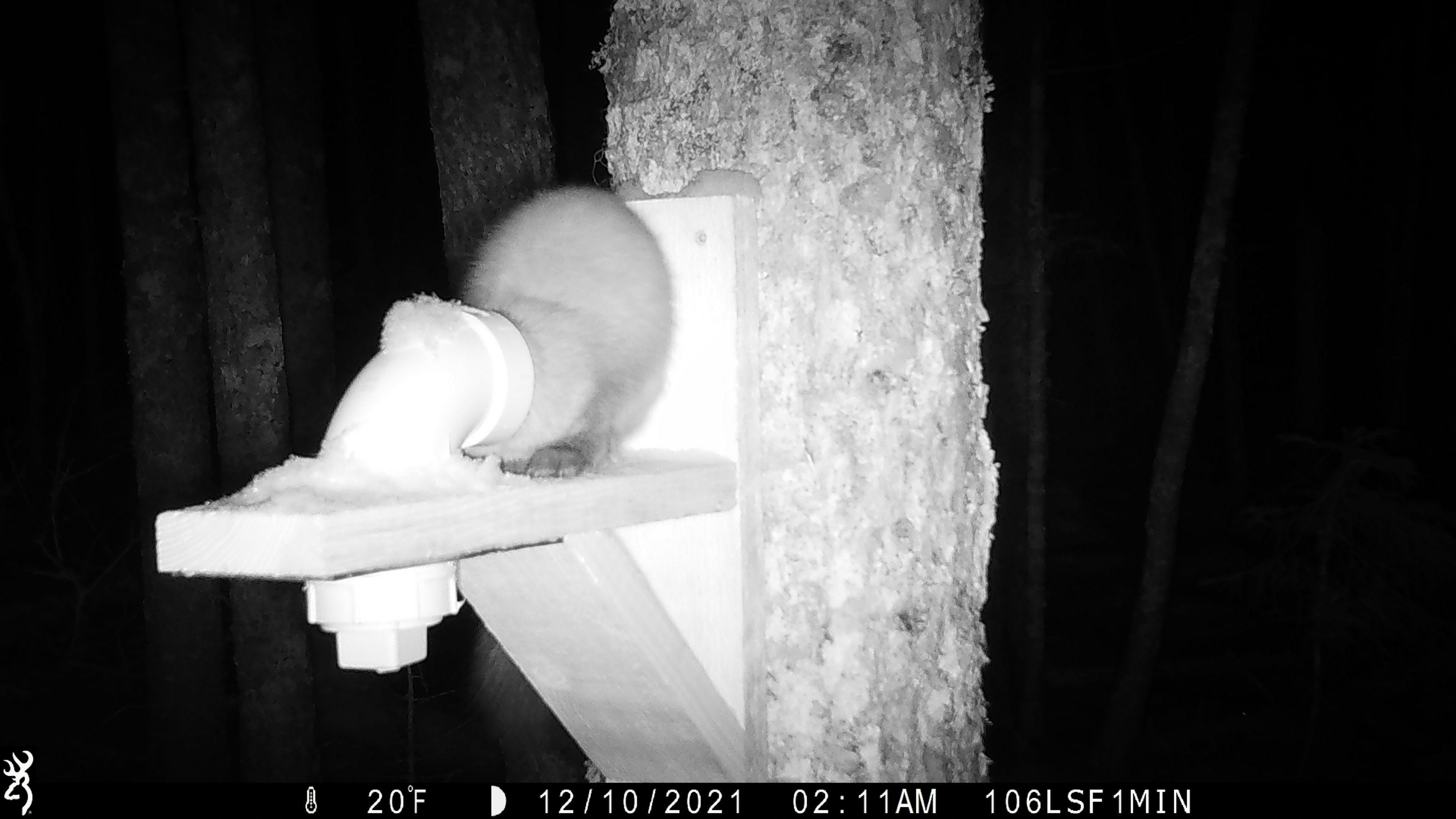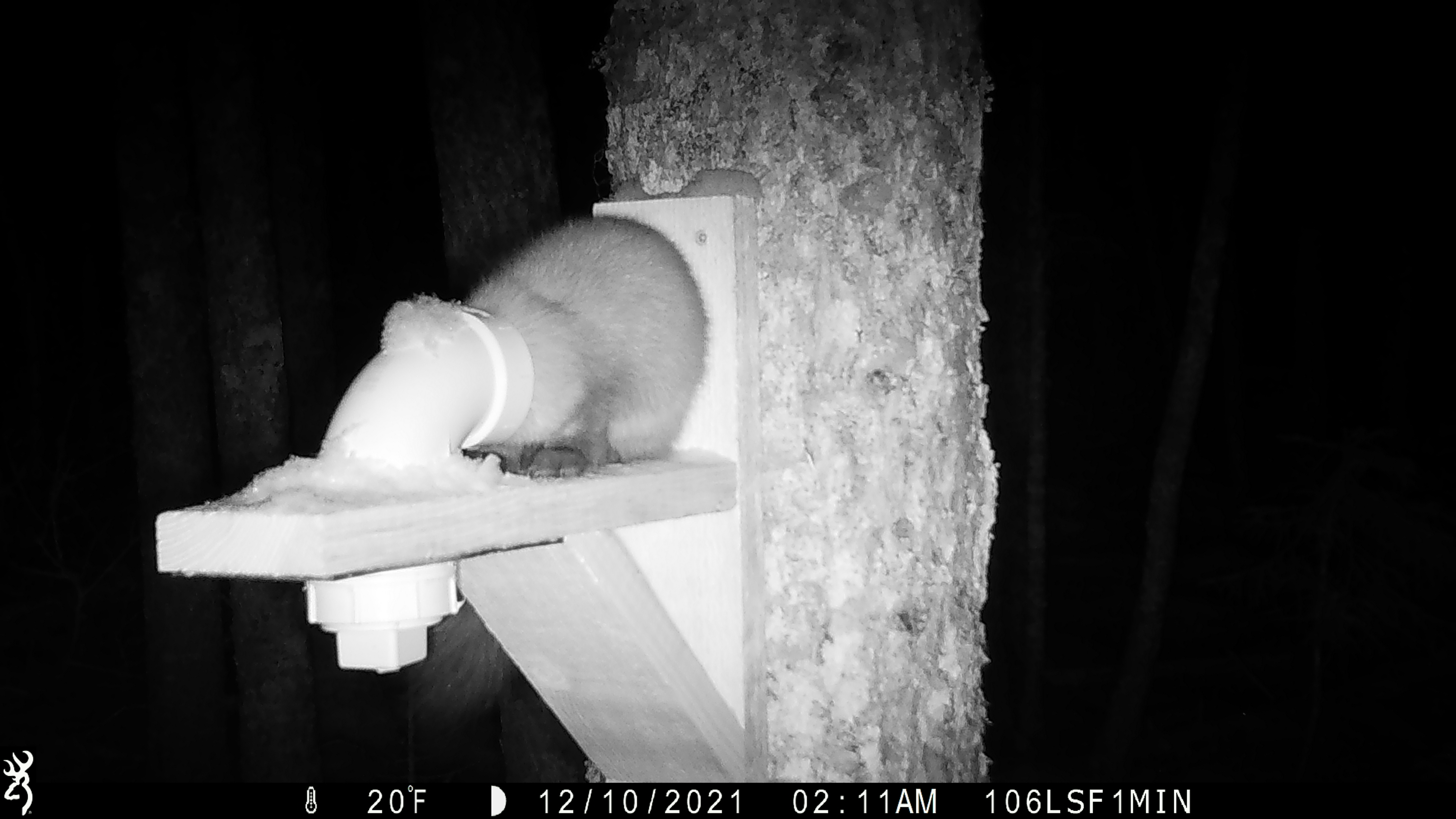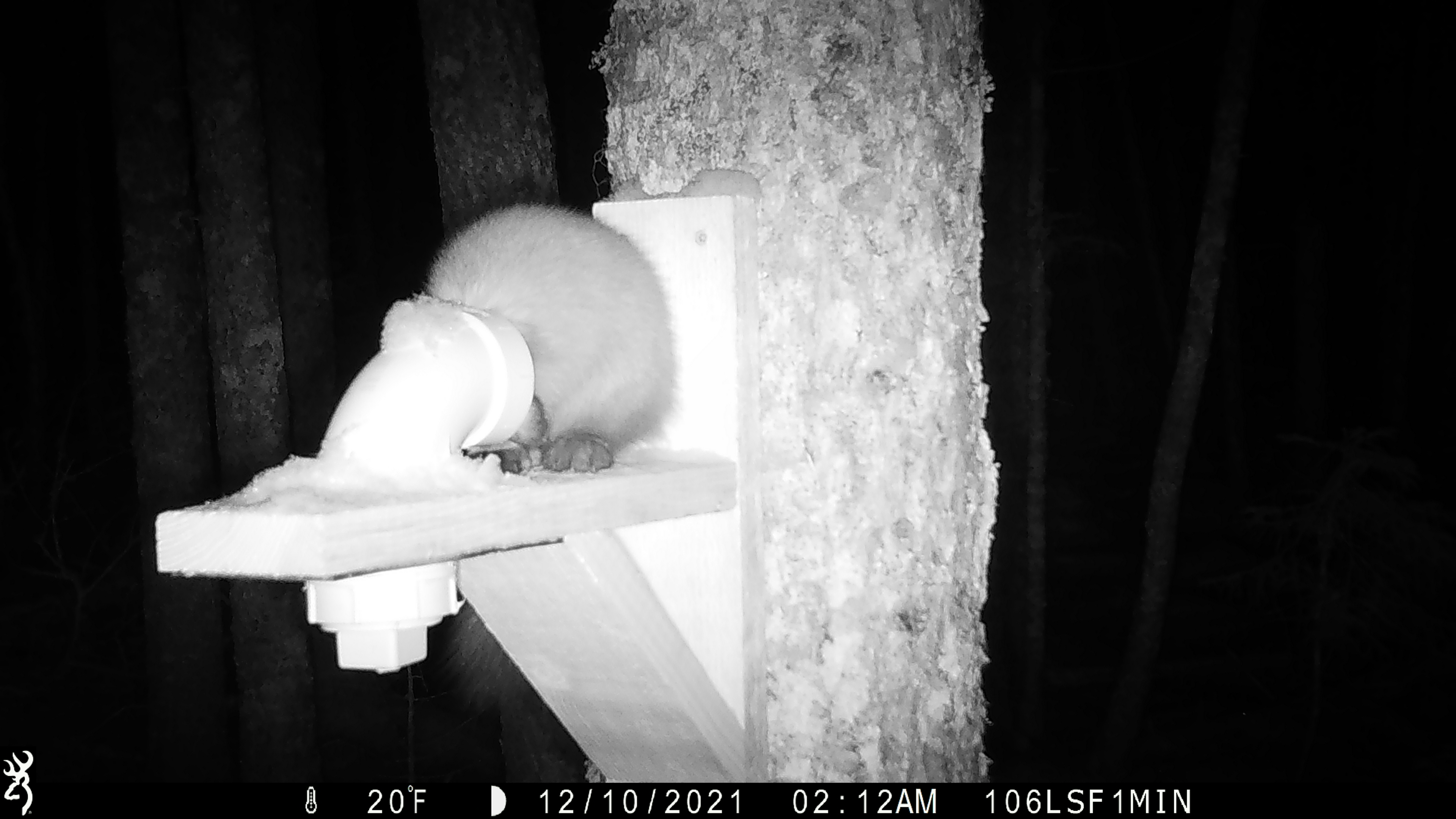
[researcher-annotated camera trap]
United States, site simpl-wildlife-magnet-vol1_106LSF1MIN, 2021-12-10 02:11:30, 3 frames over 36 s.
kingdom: Animalia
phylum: Chordata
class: Mammalia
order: Carnivora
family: Mustelidae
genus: Martes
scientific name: Martes americana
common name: american marten